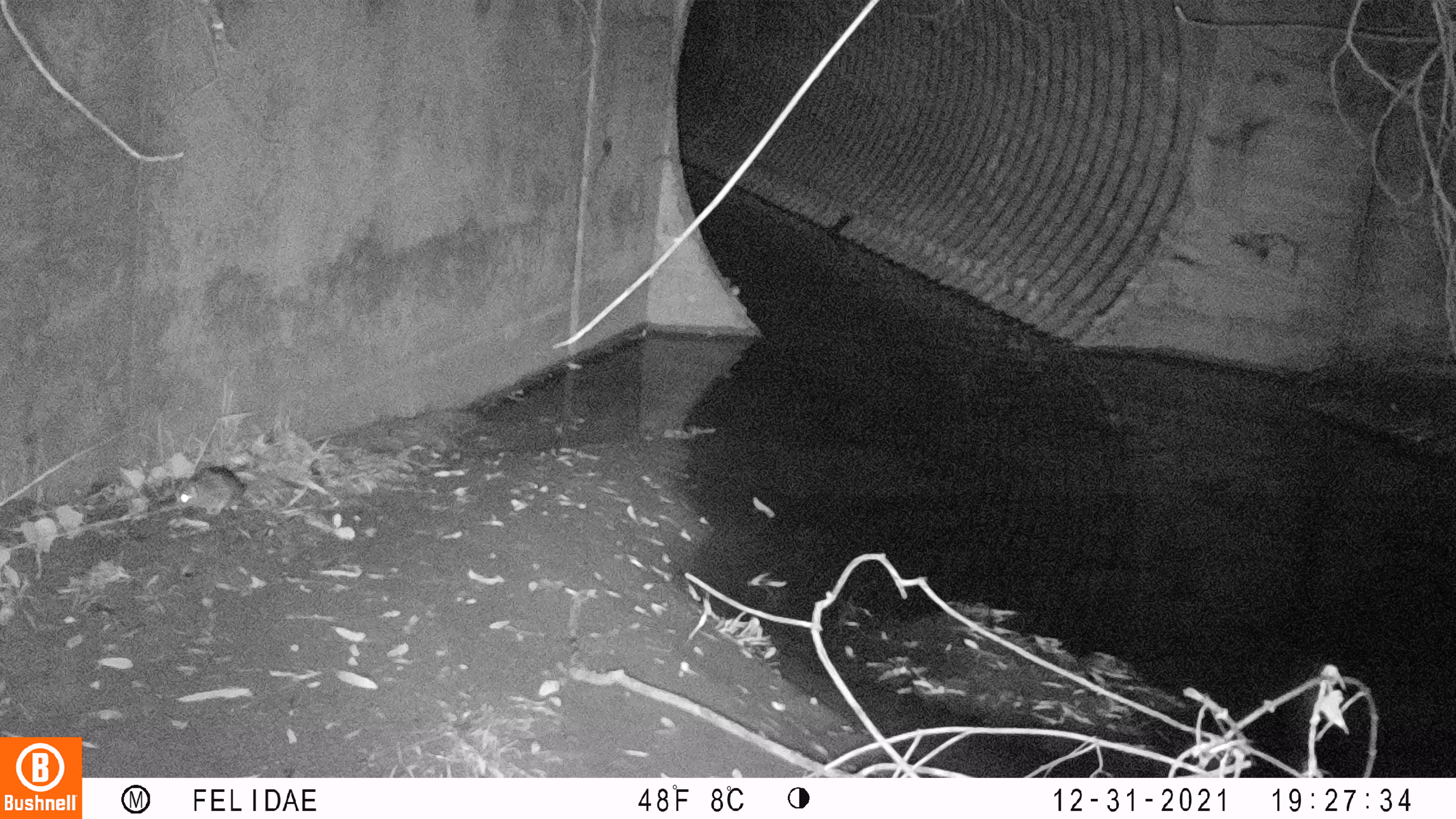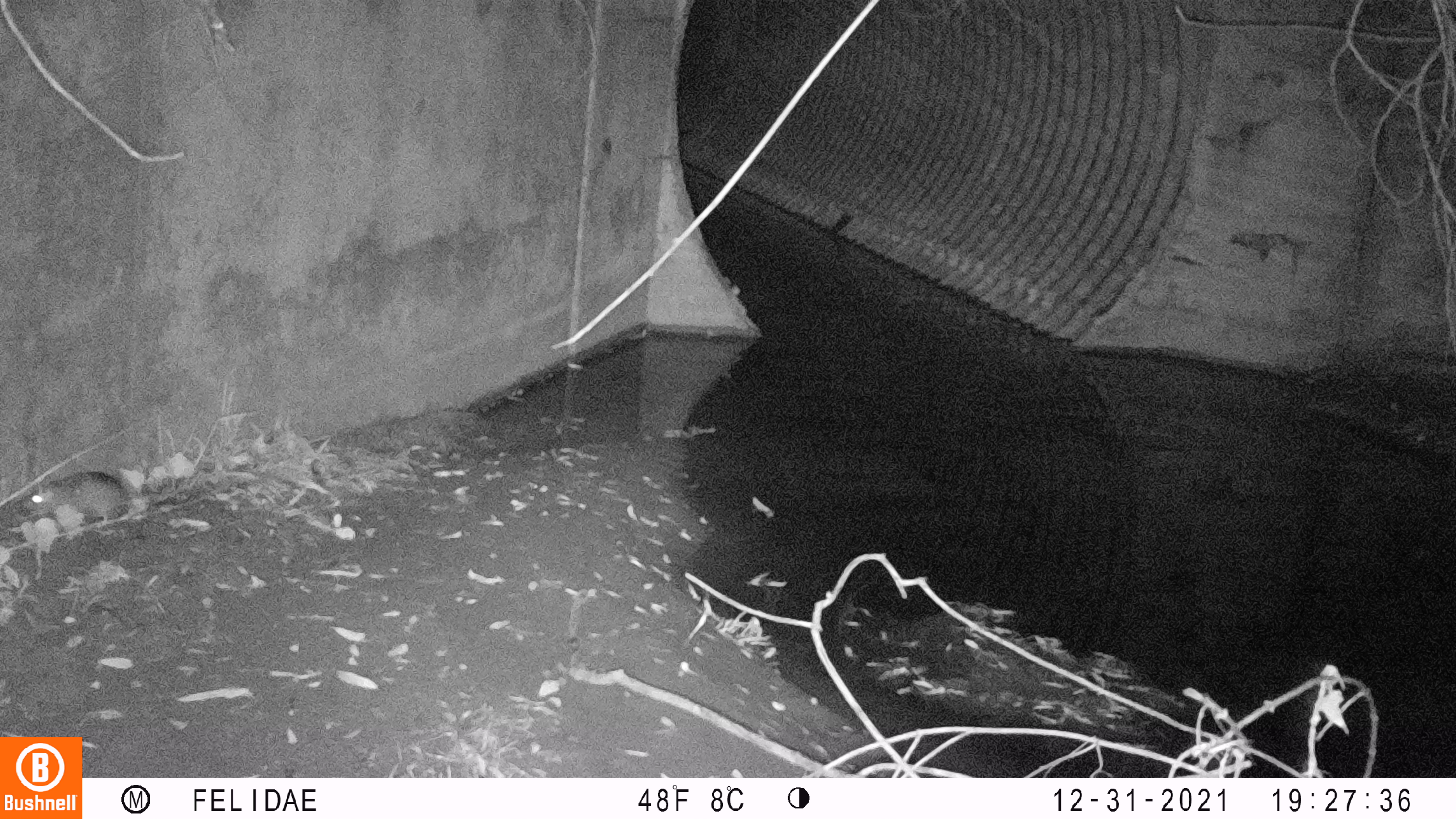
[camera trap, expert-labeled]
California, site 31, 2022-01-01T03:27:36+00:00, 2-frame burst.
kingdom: Animalia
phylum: Chordata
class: Mammalia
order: Rodentia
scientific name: Rodentia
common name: mouse or rat